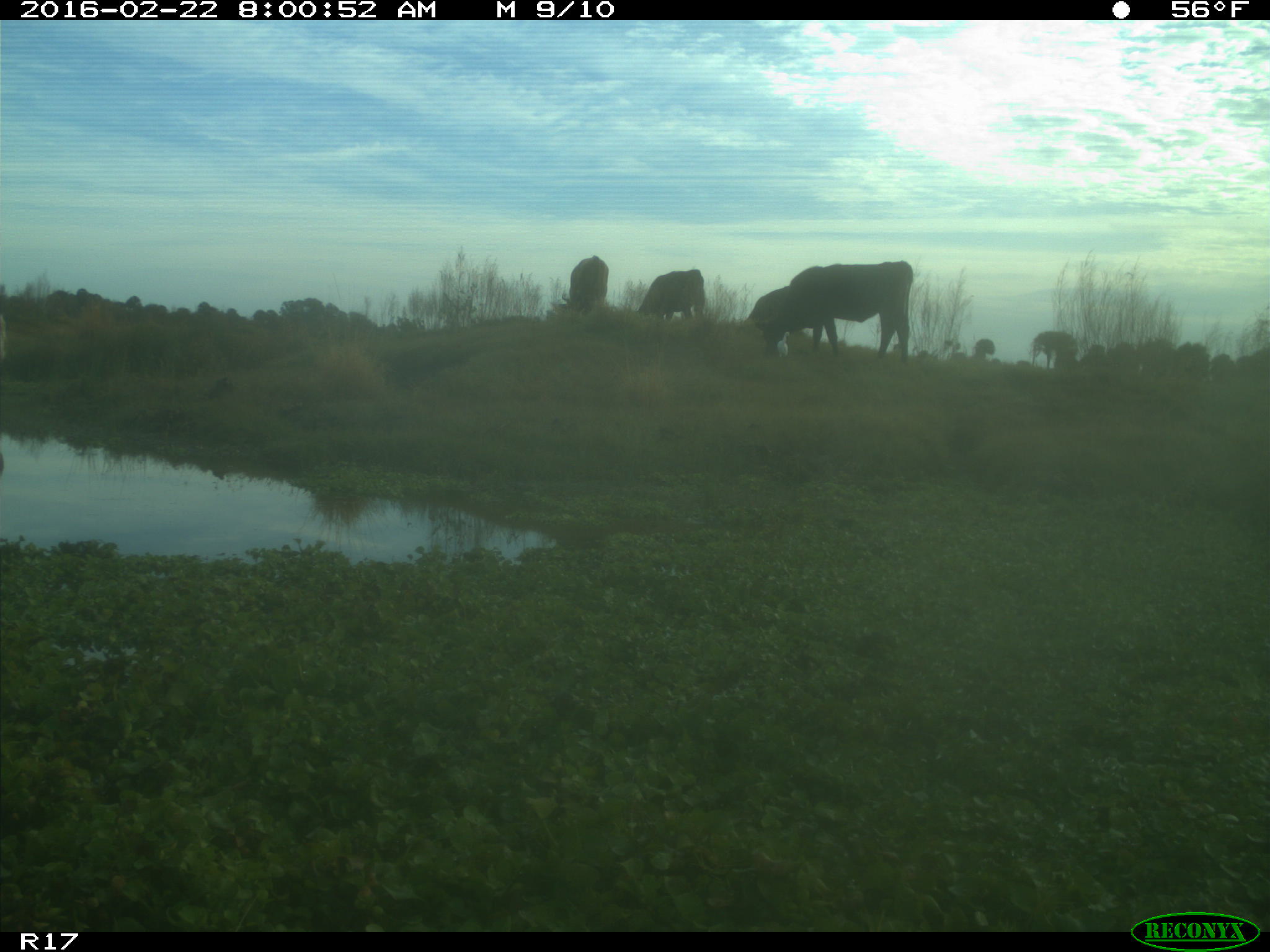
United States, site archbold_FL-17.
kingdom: Animalia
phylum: Chordata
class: Mammalia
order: Artiodactyla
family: Bovidae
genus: Bos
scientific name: Bos taurus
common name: domestic cow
Bos taurus (domestic cow).